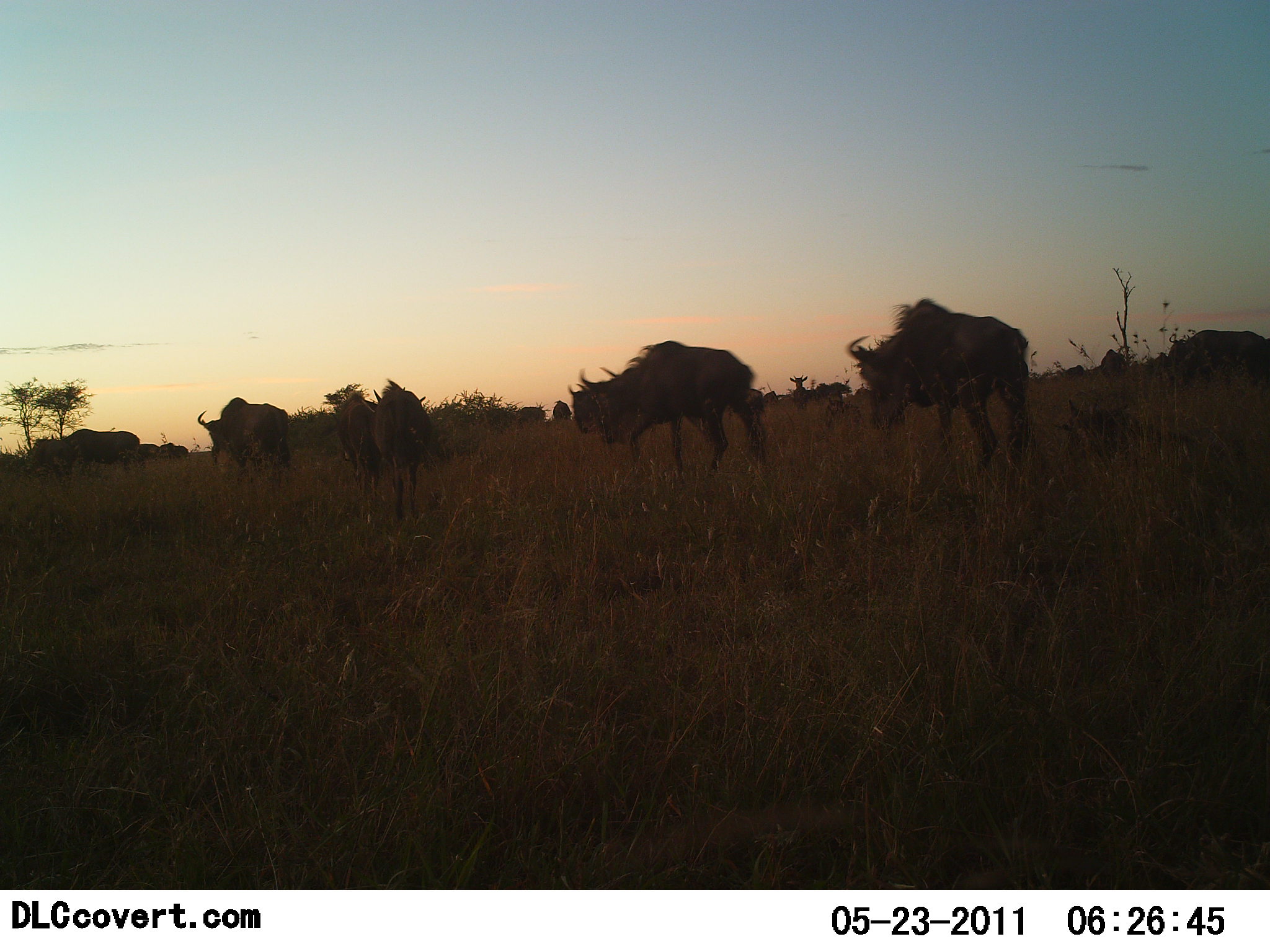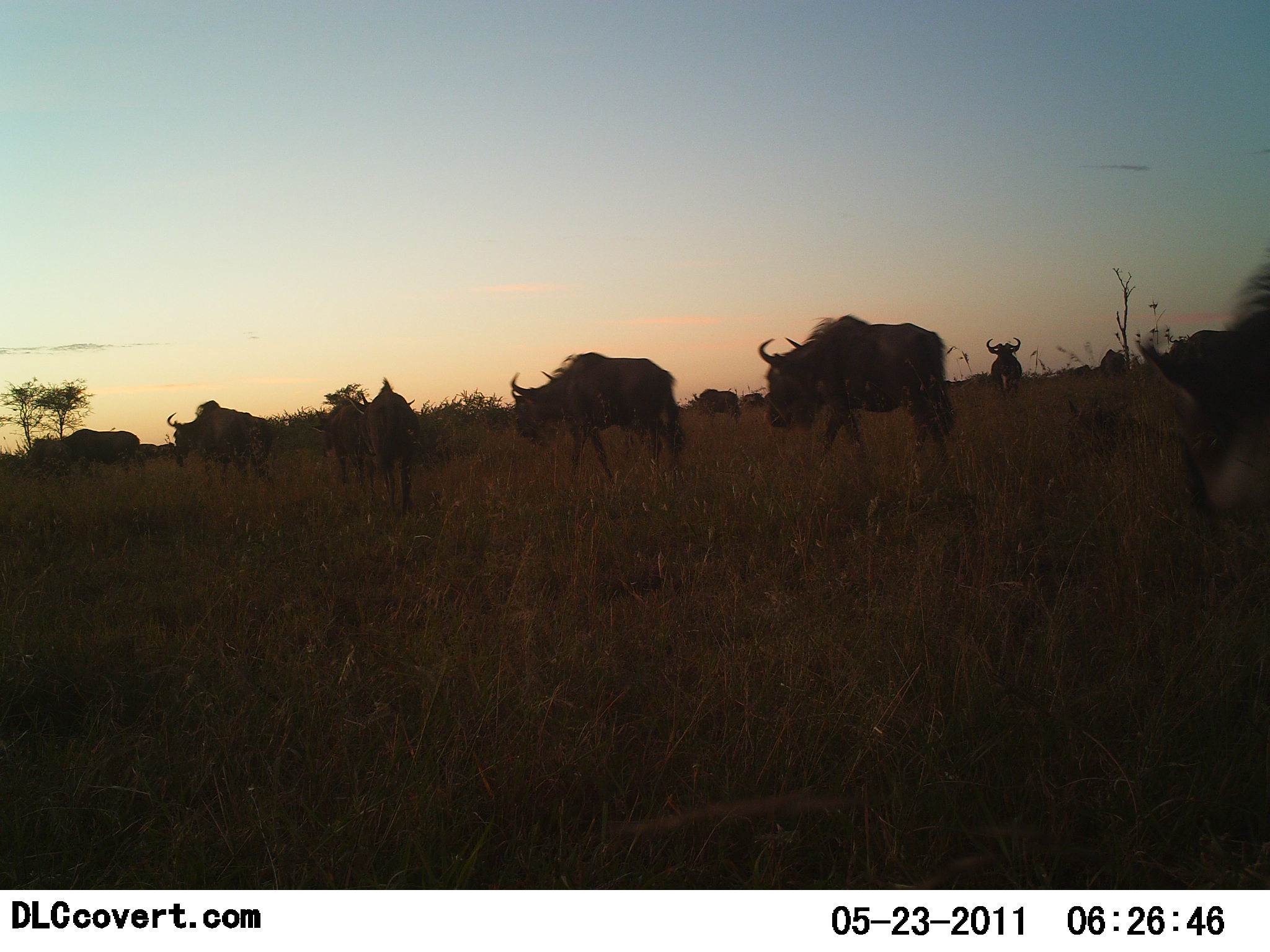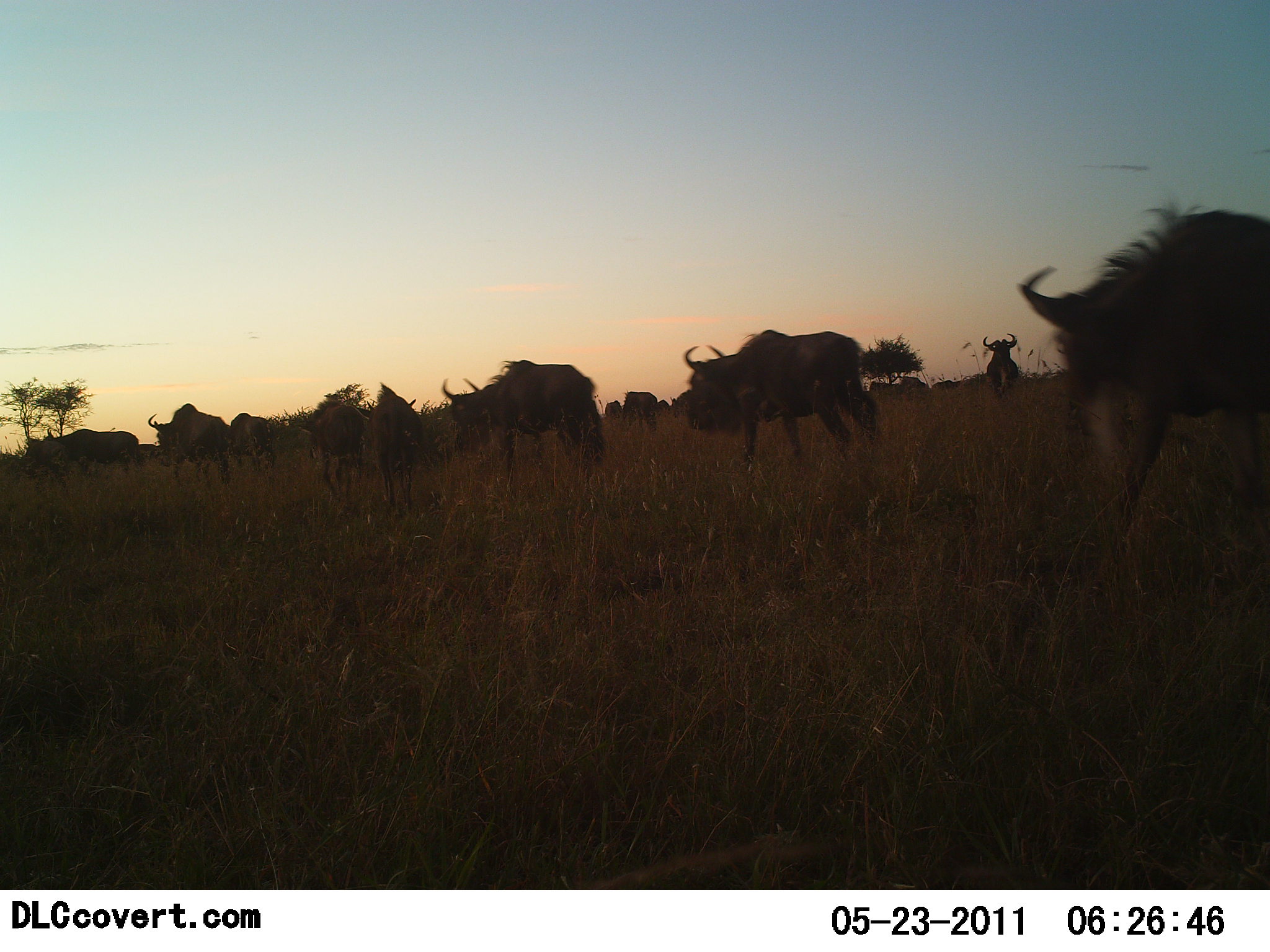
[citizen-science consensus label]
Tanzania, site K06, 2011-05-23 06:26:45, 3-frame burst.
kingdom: Animalia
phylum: Chordata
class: Mammalia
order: Artiodactyla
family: Bovidae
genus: Connochaetes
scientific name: Connochaetes taurinus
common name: blue wildebeest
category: wildebeest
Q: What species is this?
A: Wildebeest (blue wildebeest) (Connochaetes taurinus).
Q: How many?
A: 11-50.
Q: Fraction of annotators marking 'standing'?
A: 0%.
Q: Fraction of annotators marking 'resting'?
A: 0%.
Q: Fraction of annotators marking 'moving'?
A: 100%.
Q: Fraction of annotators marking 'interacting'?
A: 0%.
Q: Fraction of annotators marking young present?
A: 0%.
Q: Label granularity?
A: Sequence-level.